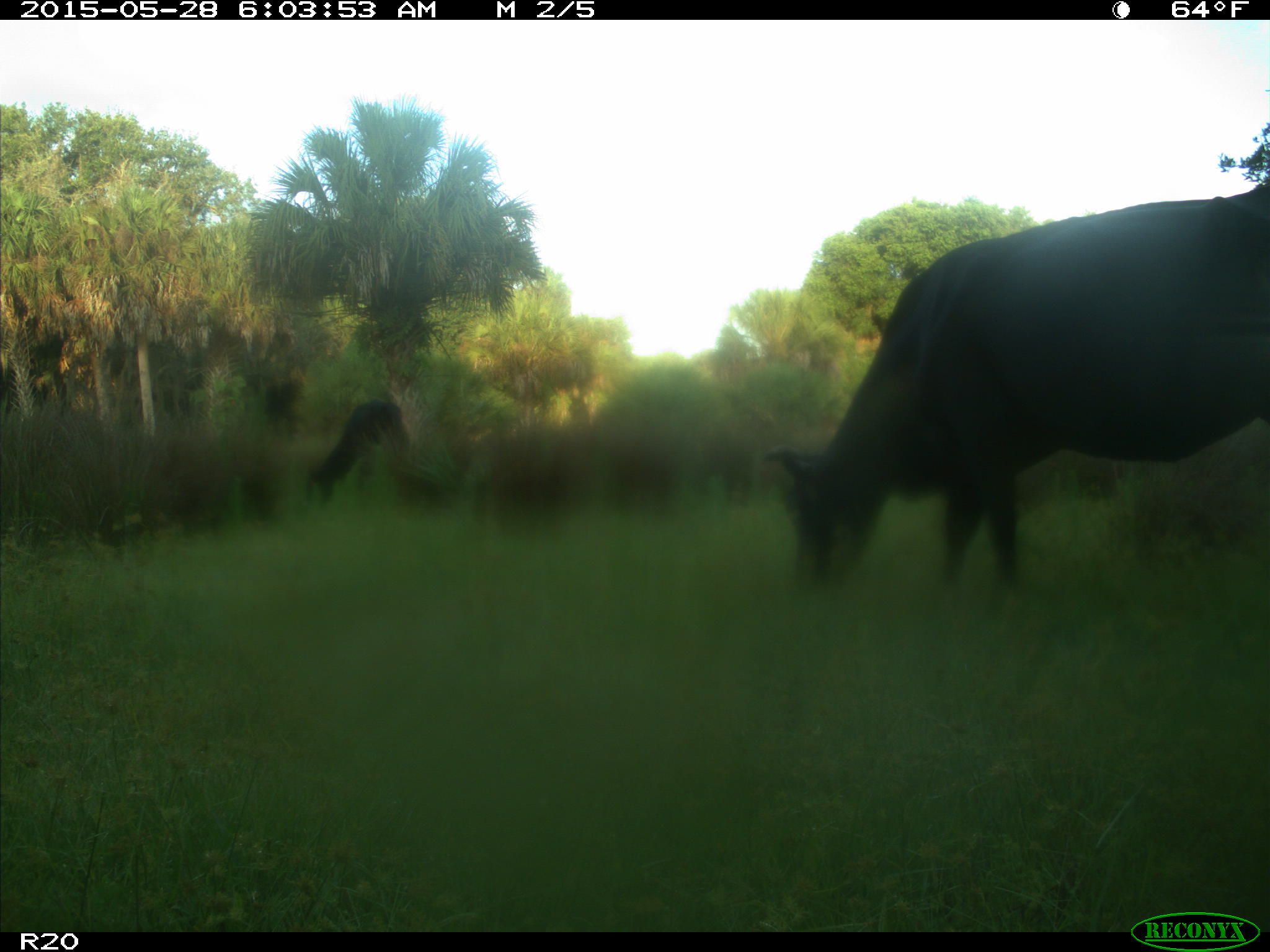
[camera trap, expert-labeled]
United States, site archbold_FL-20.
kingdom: Animalia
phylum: Chordata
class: Mammalia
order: Artiodactyla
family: Bovidae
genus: Bos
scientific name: Bos taurus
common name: domestic cow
Bos taurus (domestic cow).